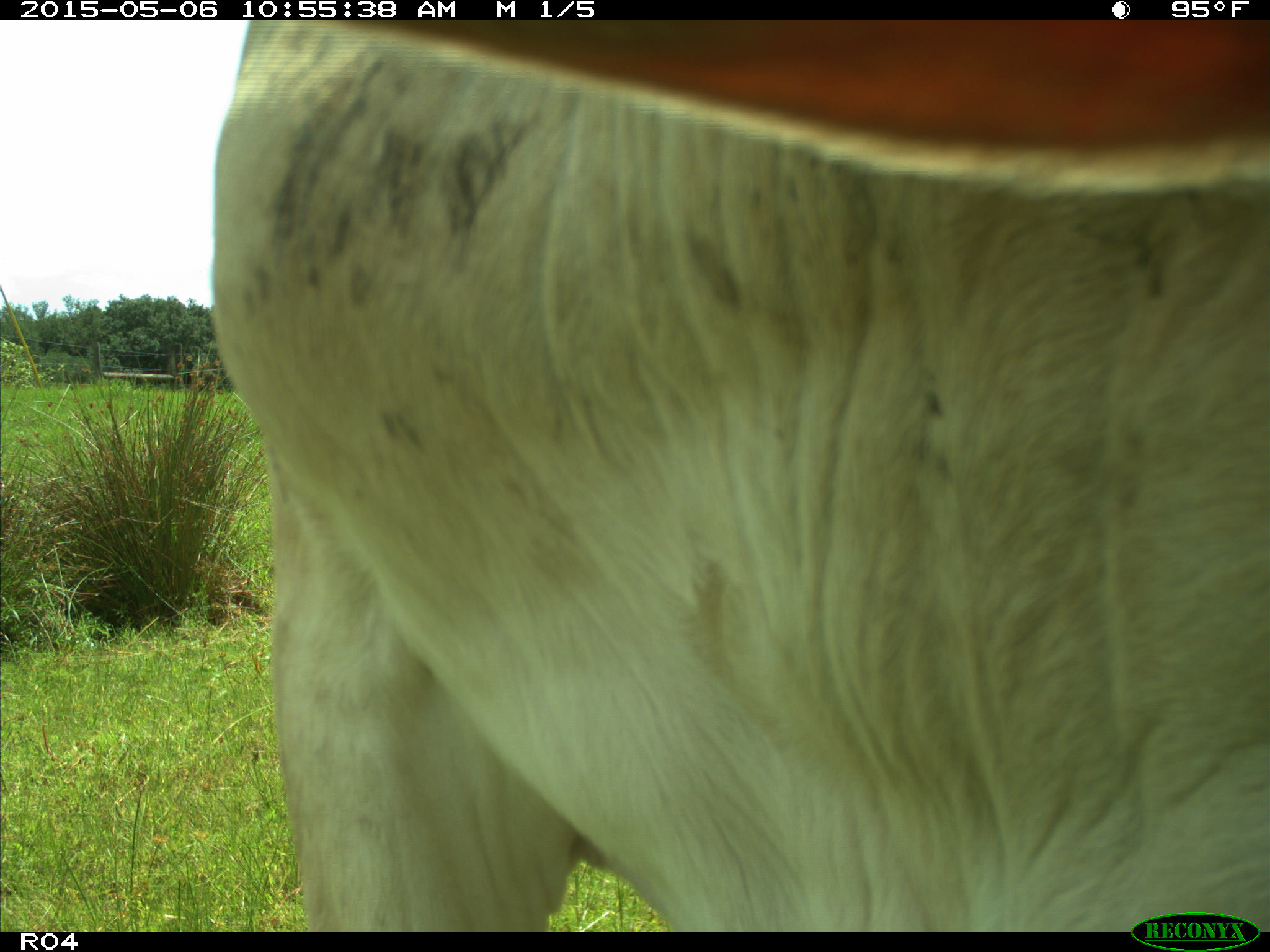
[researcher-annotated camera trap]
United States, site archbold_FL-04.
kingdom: Animalia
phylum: Chordata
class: Mammalia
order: Artiodactyla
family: Bovidae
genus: Bos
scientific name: Bos taurus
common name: domestic cow